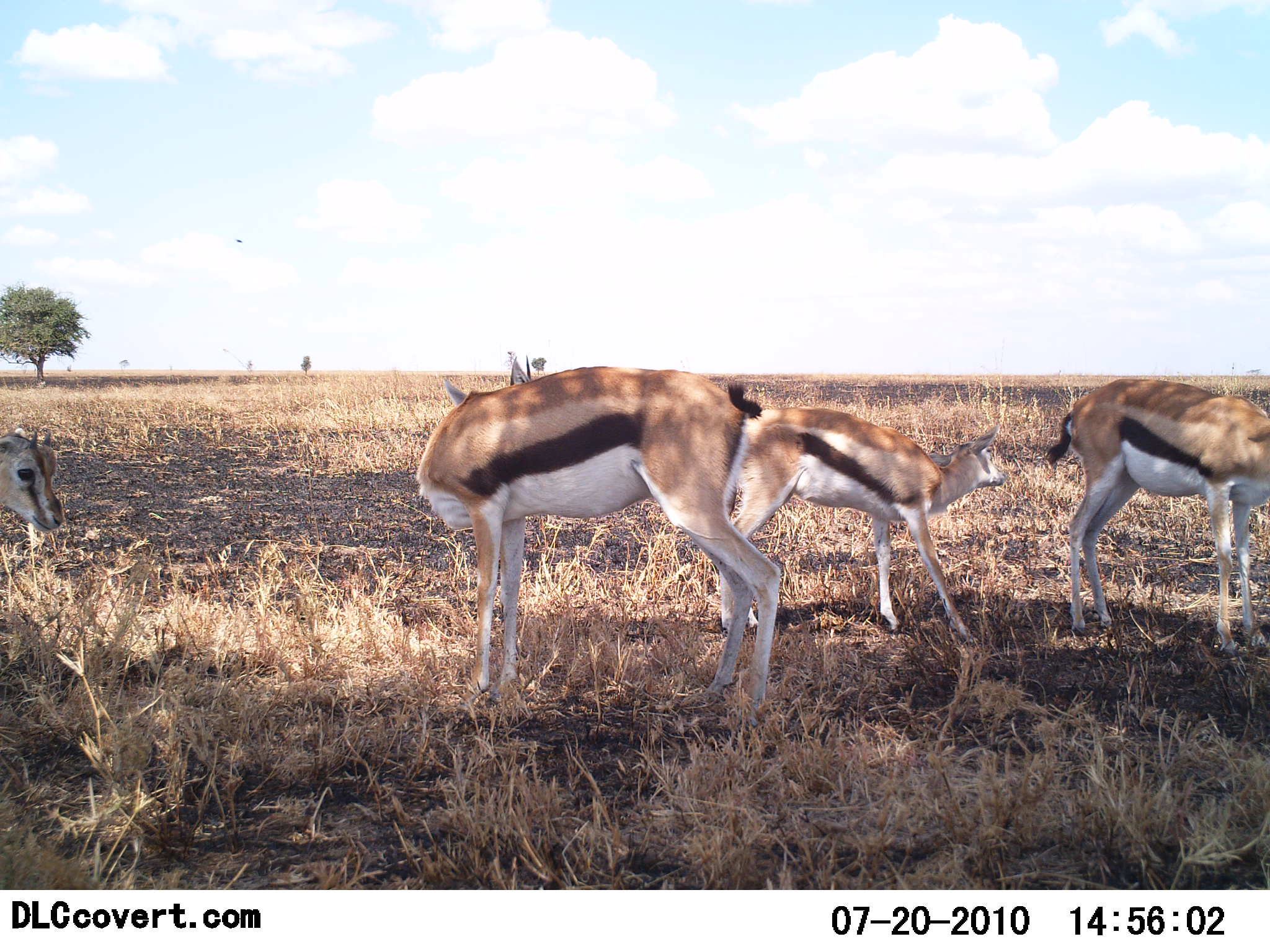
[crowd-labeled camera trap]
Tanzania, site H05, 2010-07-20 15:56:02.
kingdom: Animalia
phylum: Chordata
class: Mammalia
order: Artiodactyla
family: Bovidae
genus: Eudorcas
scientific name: Eudorcas thomsonii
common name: thomson's gazelle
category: gazellethomsons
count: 4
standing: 84%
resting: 11%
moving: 16%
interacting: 5%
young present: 26%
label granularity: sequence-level